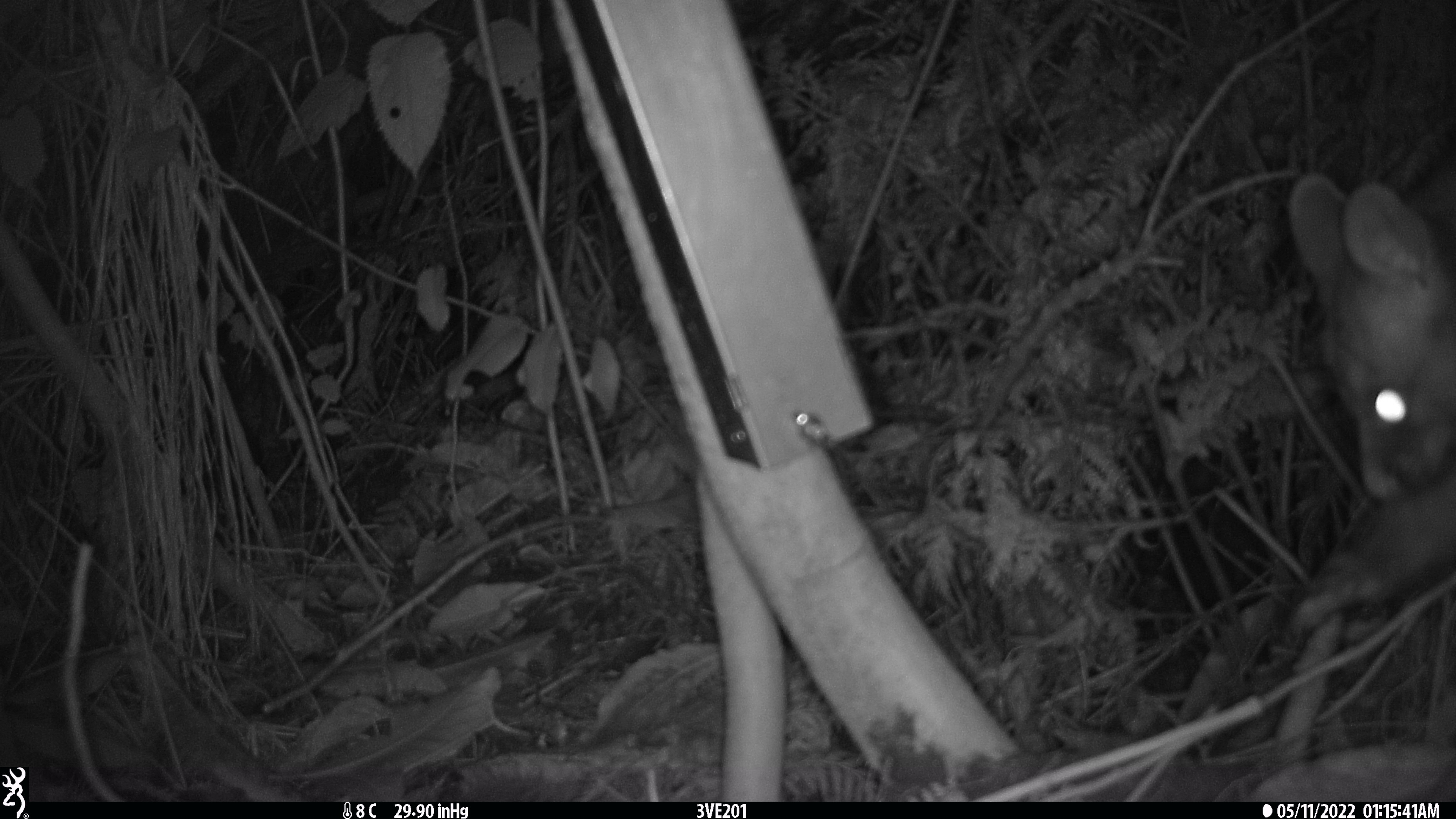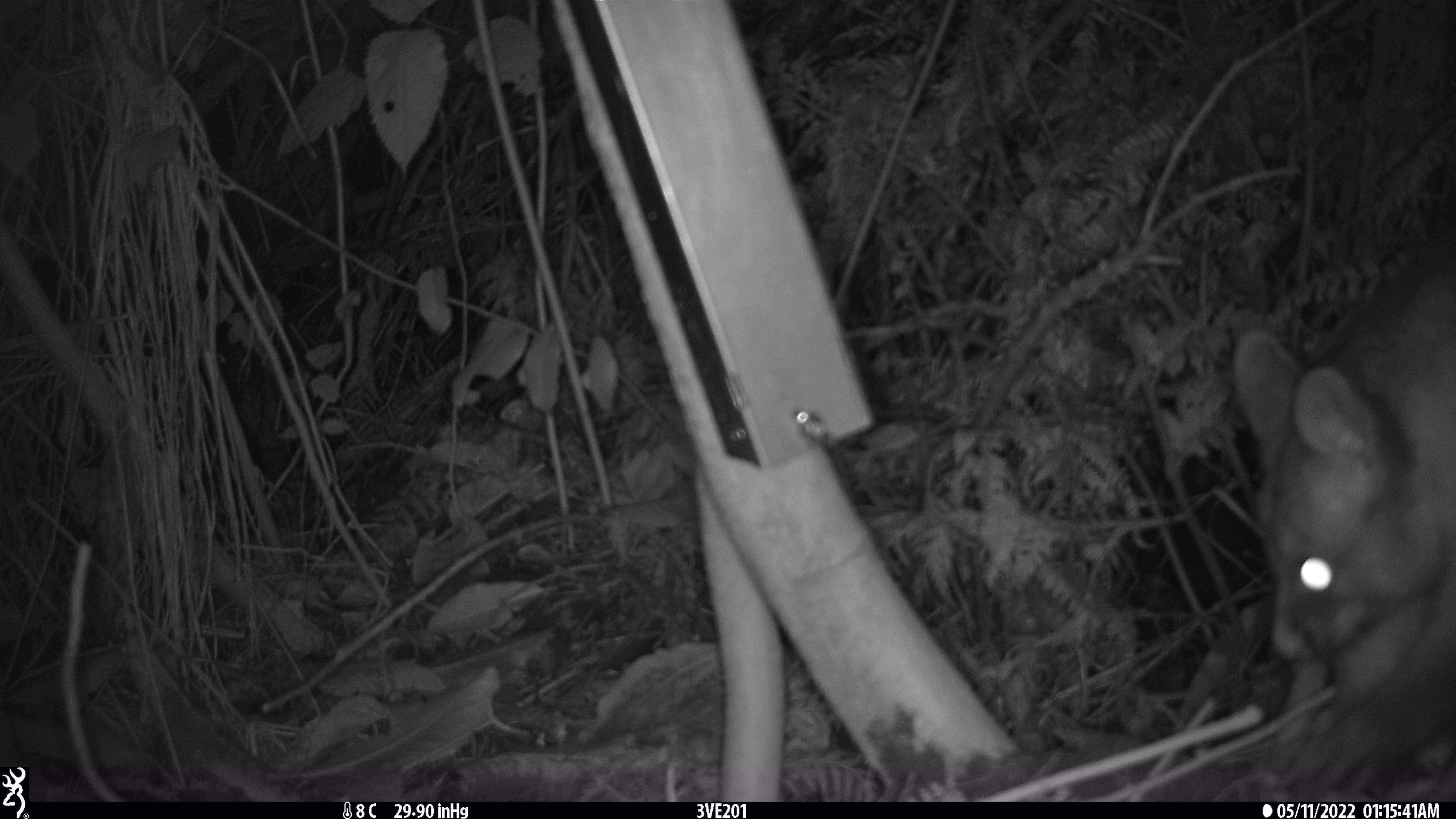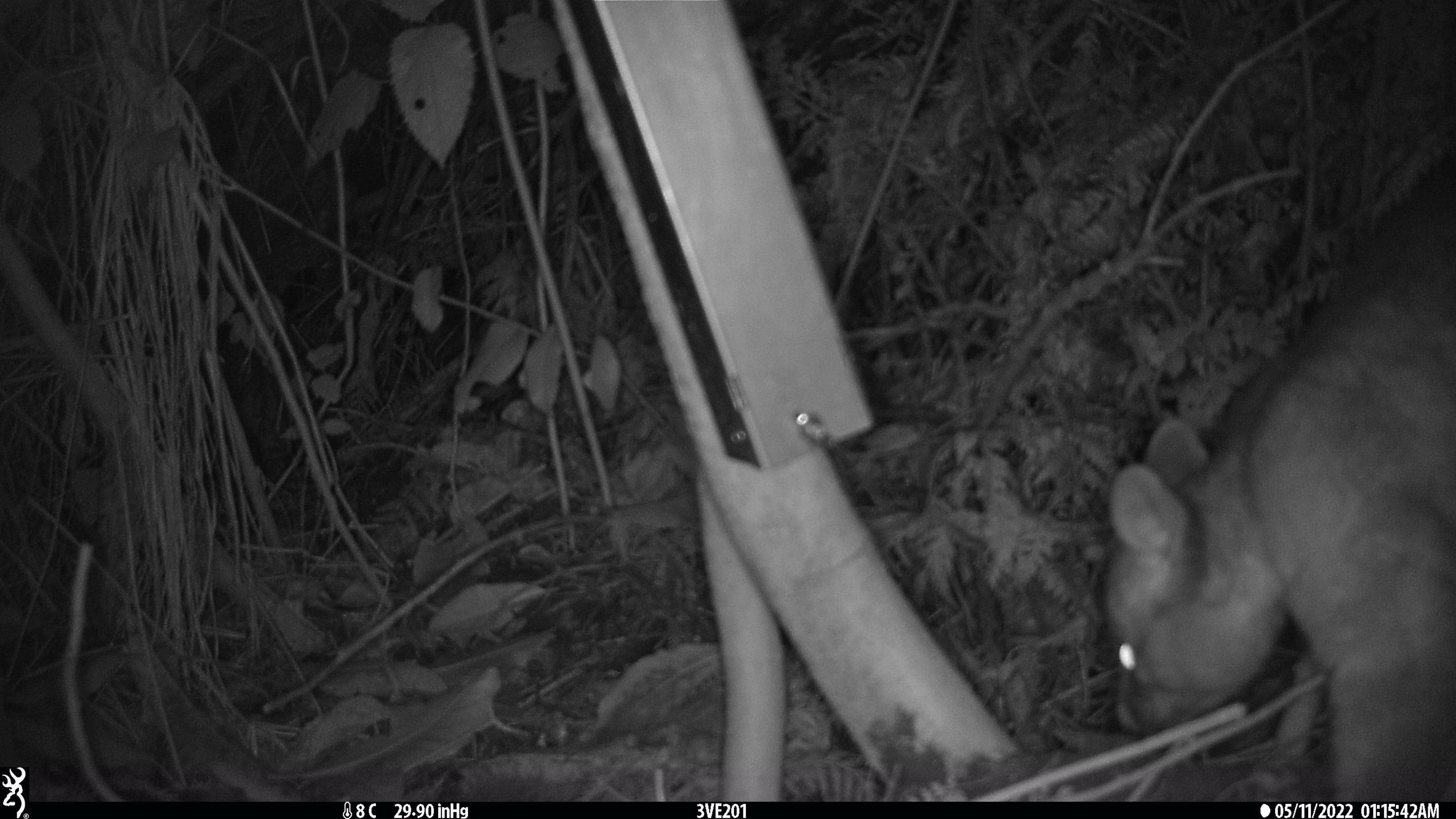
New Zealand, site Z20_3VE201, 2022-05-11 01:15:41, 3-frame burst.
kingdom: Animalia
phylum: Chordata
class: Mammalia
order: Diprotodontia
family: Phalangeridae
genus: Trichosurus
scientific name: Trichosurus vulpecula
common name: common brushtail possum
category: possum